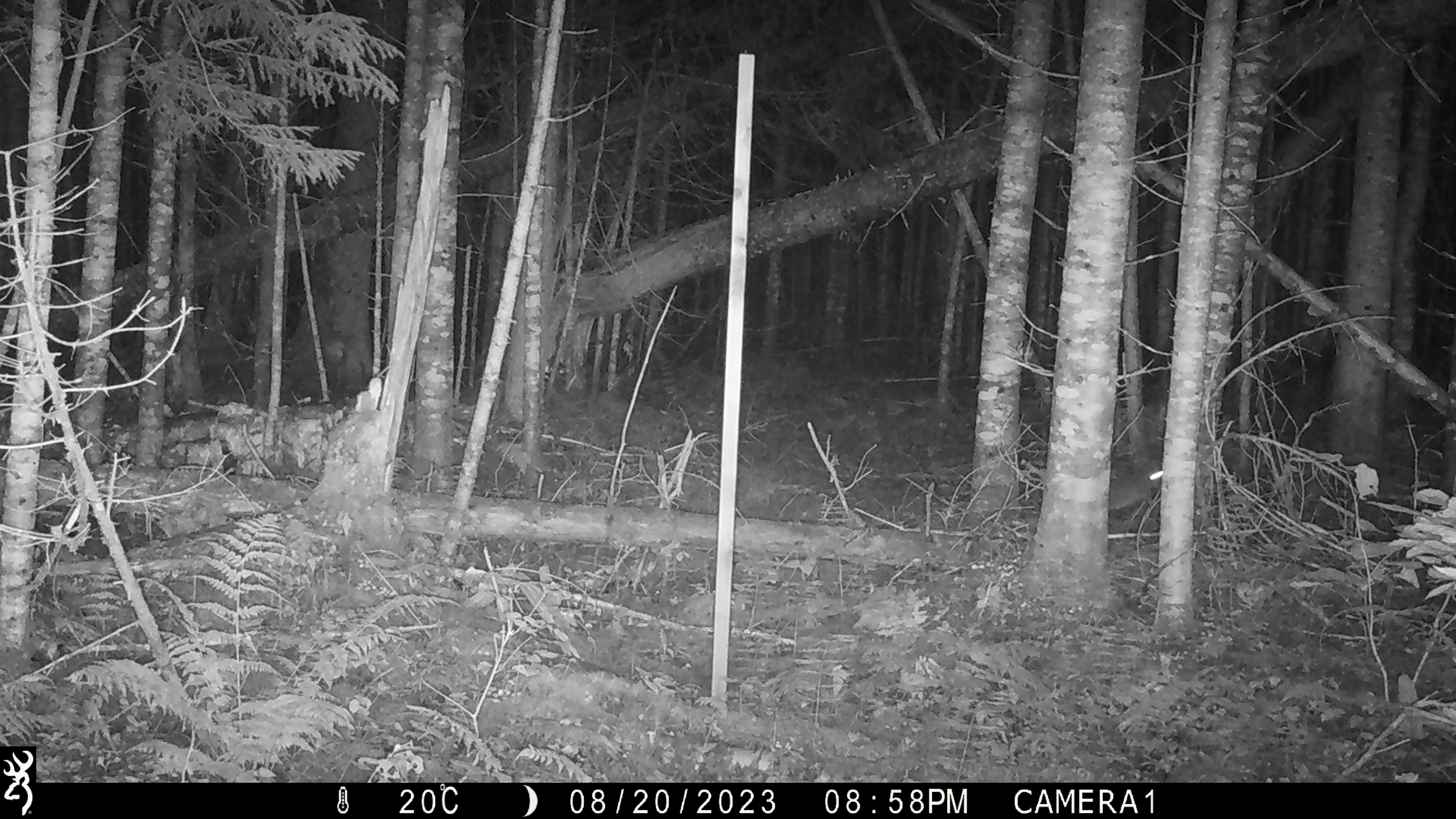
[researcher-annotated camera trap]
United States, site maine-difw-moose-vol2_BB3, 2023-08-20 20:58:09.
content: unidentified animal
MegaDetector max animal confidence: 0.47